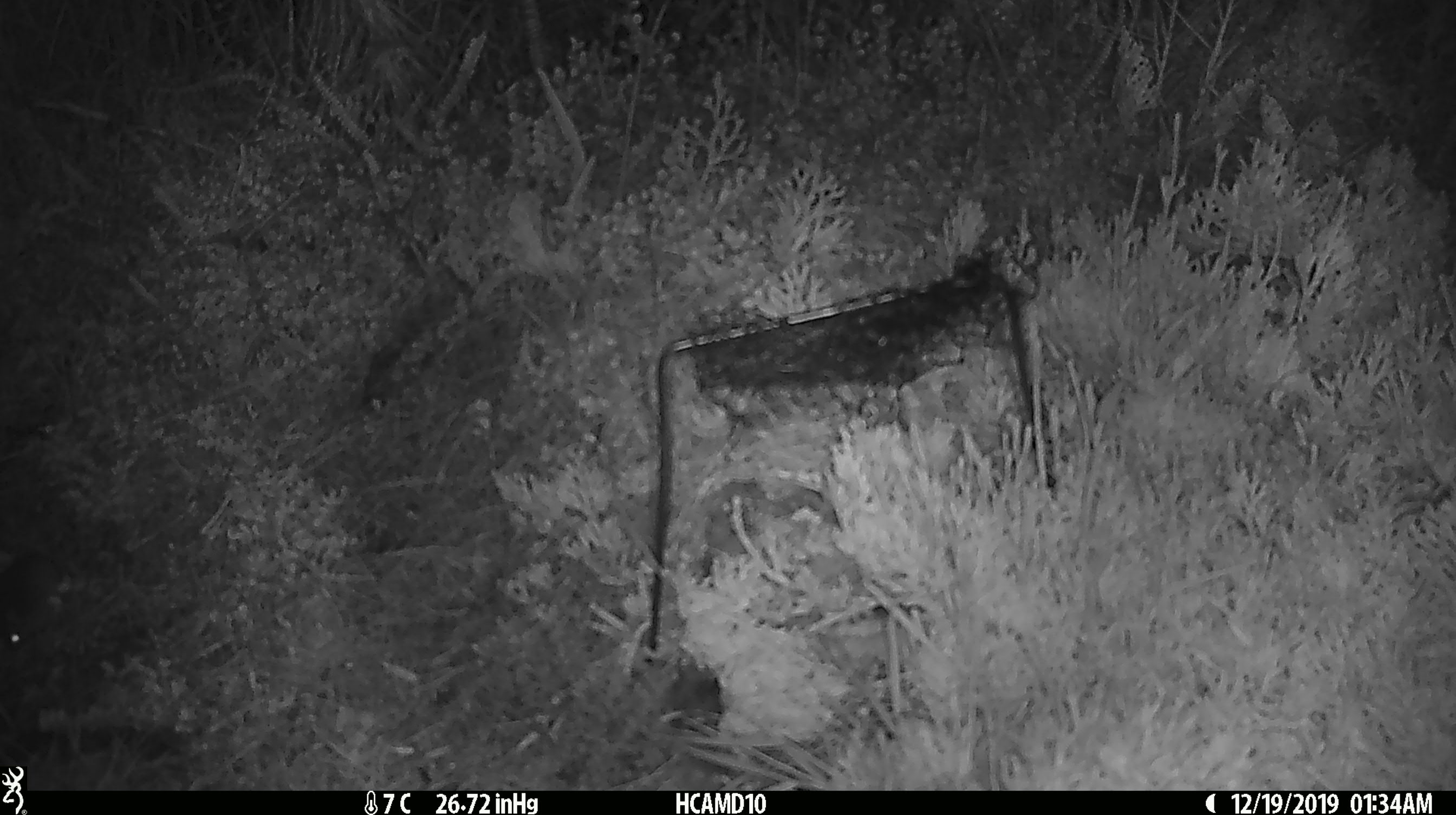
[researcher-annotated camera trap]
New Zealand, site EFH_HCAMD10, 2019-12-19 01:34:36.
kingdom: Animalia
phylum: Chordata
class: Mammalia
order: Rodentia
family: Muridae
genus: Mus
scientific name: Mus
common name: mouse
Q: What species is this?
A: Mouse (Mus).